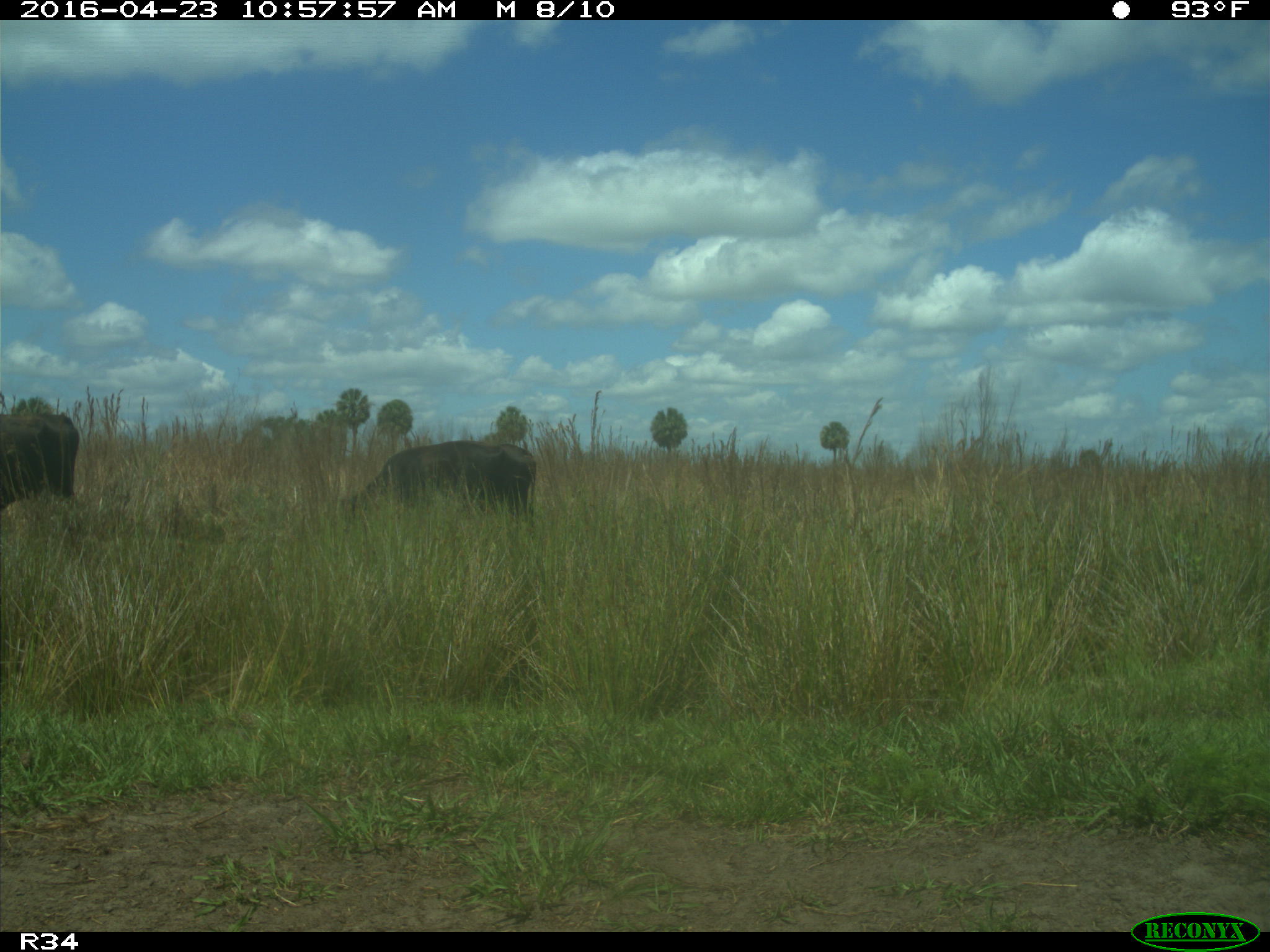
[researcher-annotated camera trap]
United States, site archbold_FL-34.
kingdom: Animalia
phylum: Chordata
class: Mammalia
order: Artiodactyla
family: Bovidae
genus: Bos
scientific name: Bos taurus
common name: domestic cow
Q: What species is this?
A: Bos taurus (domestic cow).